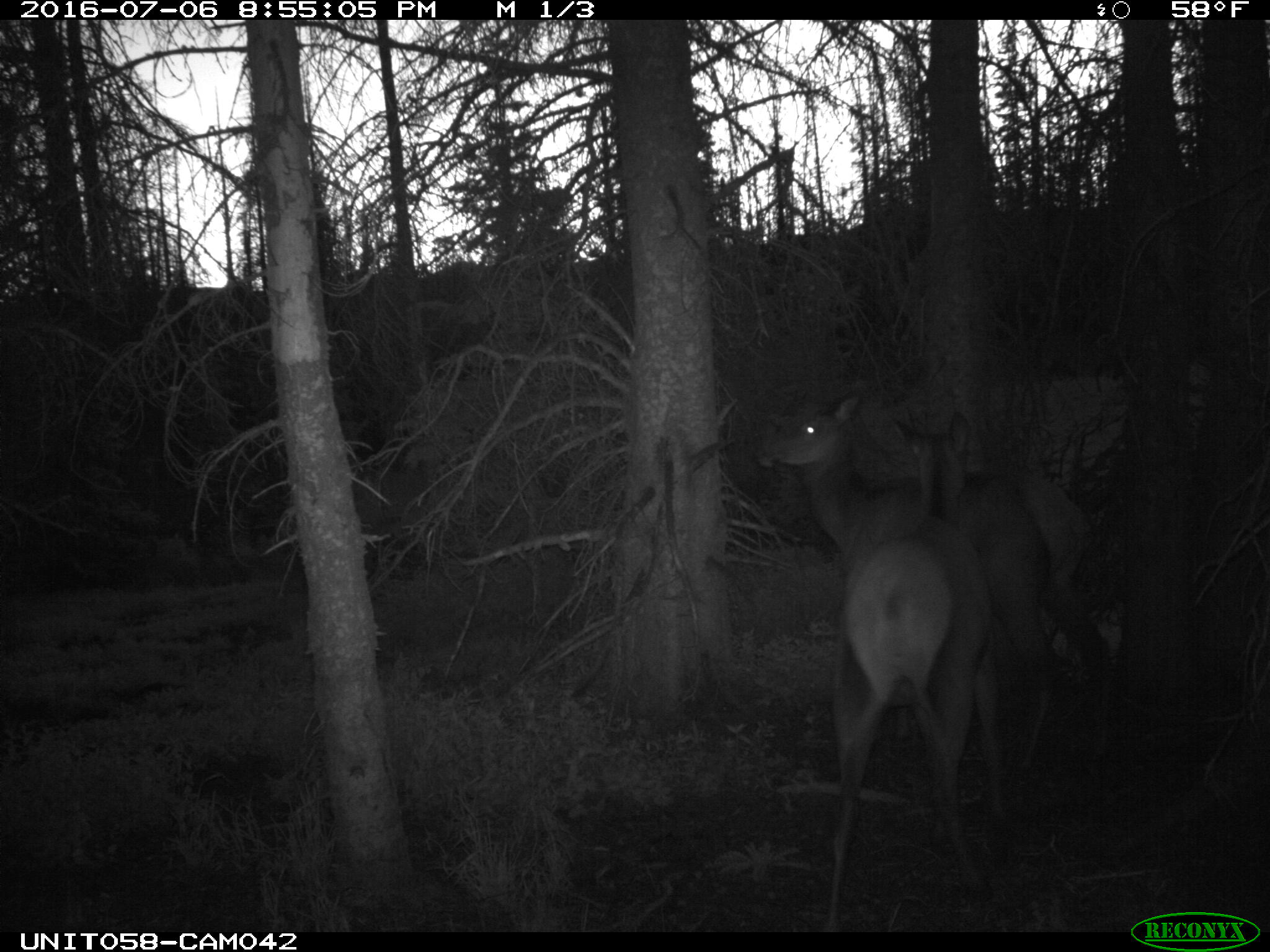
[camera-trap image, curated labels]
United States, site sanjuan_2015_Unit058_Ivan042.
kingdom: Animalia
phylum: Chordata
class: Mammalia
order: Artiodactyla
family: Cervidae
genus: Cervus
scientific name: Cervus elaphus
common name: red deer